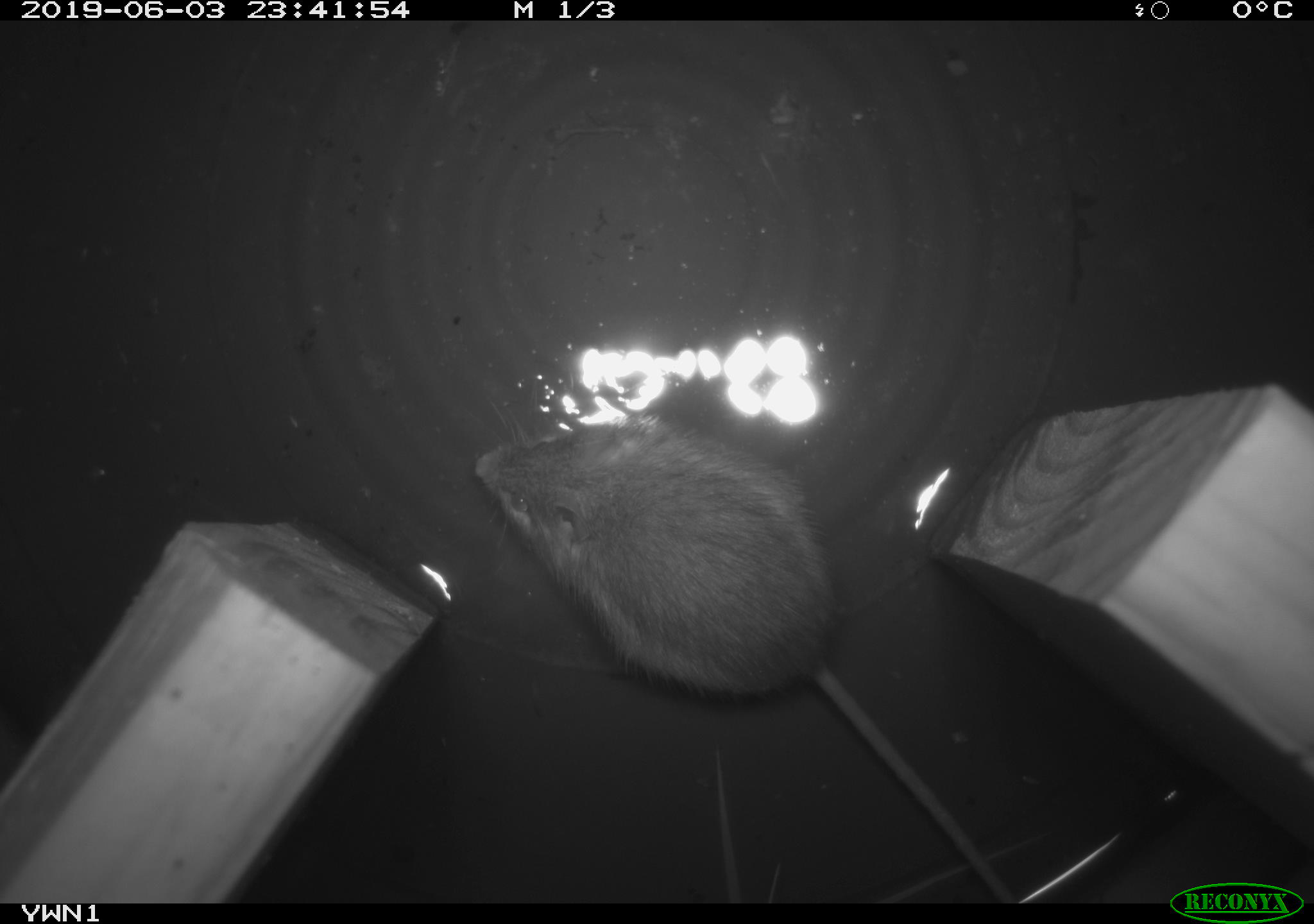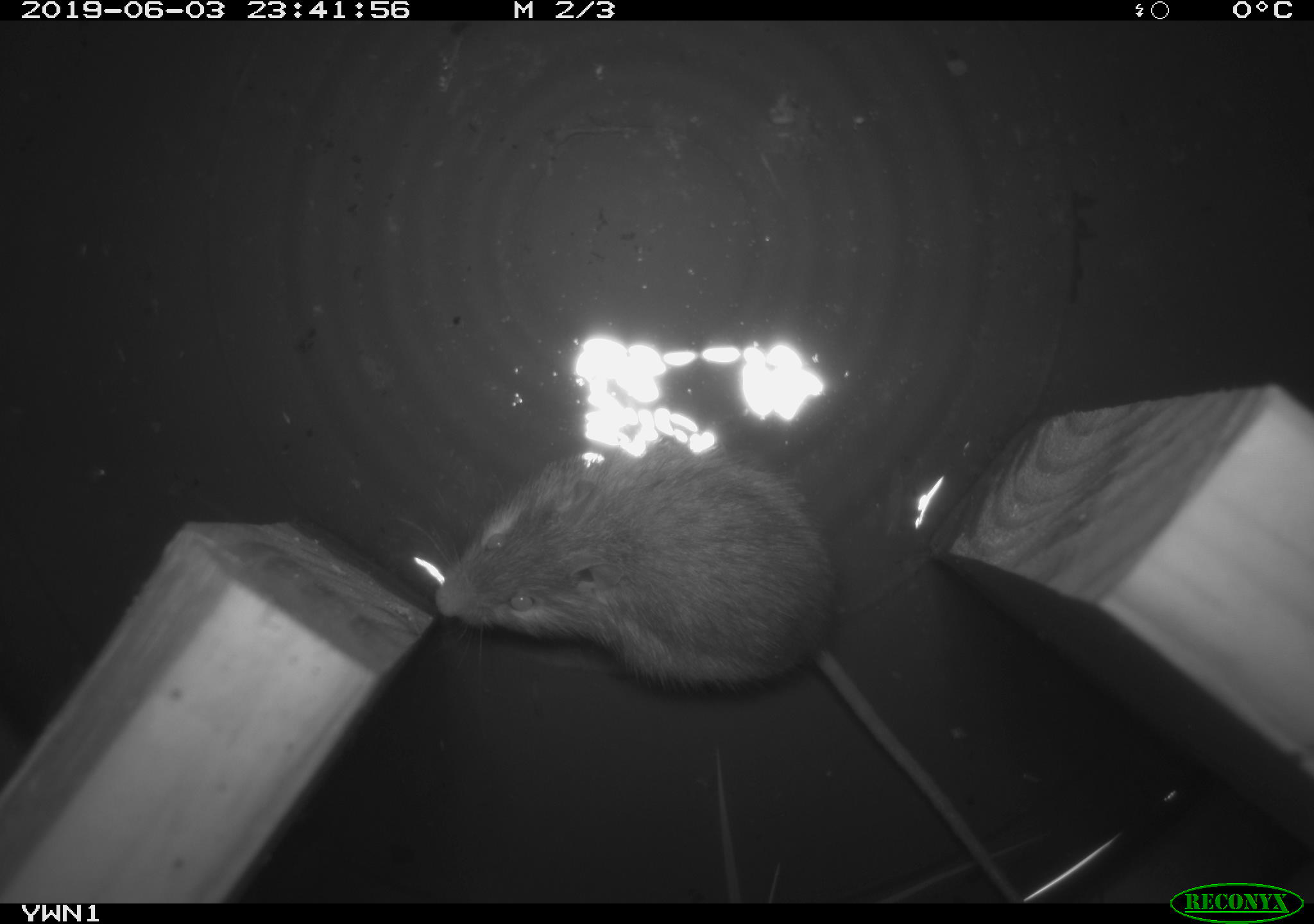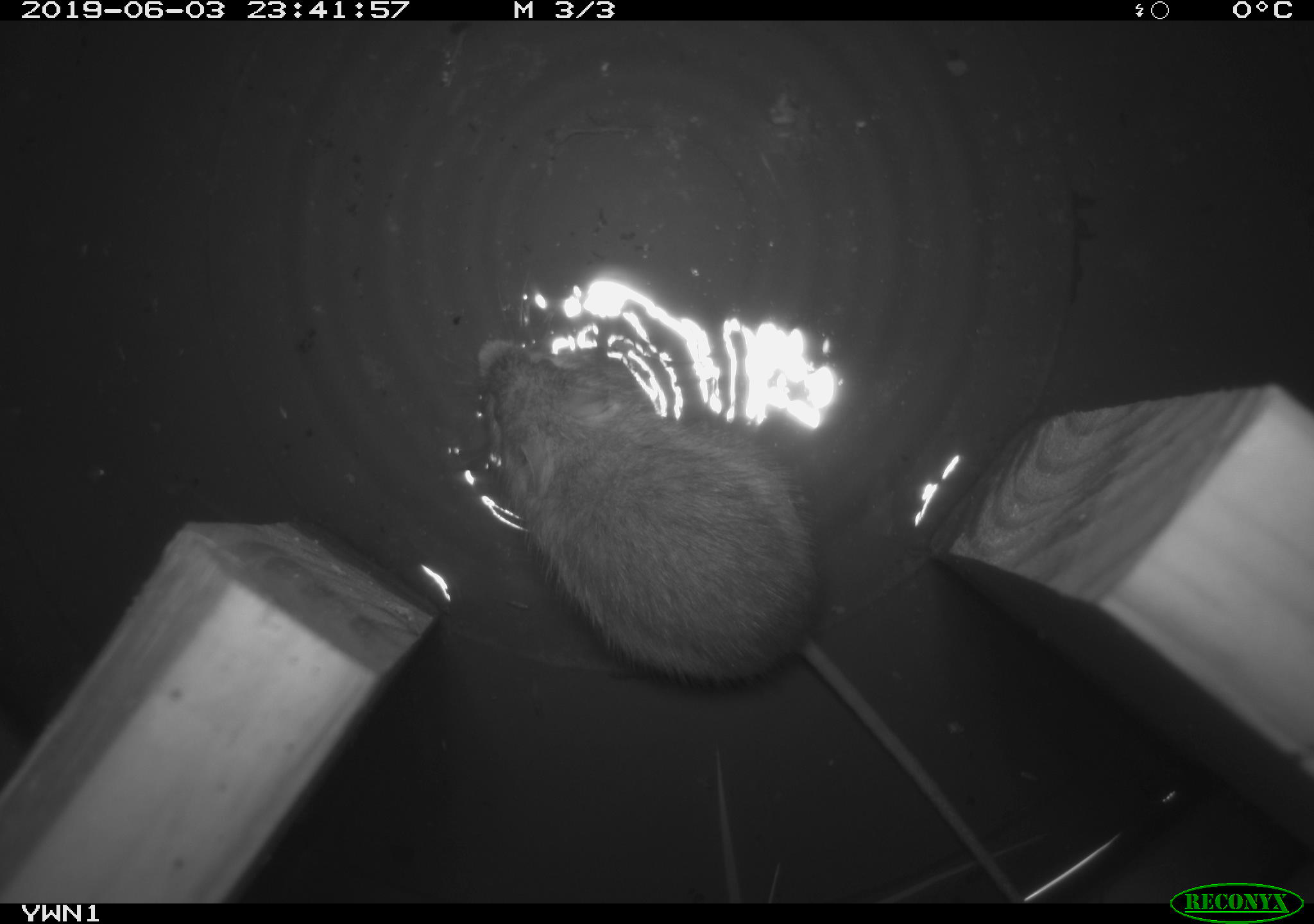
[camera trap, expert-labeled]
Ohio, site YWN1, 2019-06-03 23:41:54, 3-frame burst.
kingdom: Animalia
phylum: Chordata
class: Mammalia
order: Rodentia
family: Zapodidae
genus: Napaeozapus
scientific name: Napaeozapus insignis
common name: woodland jumping mouse